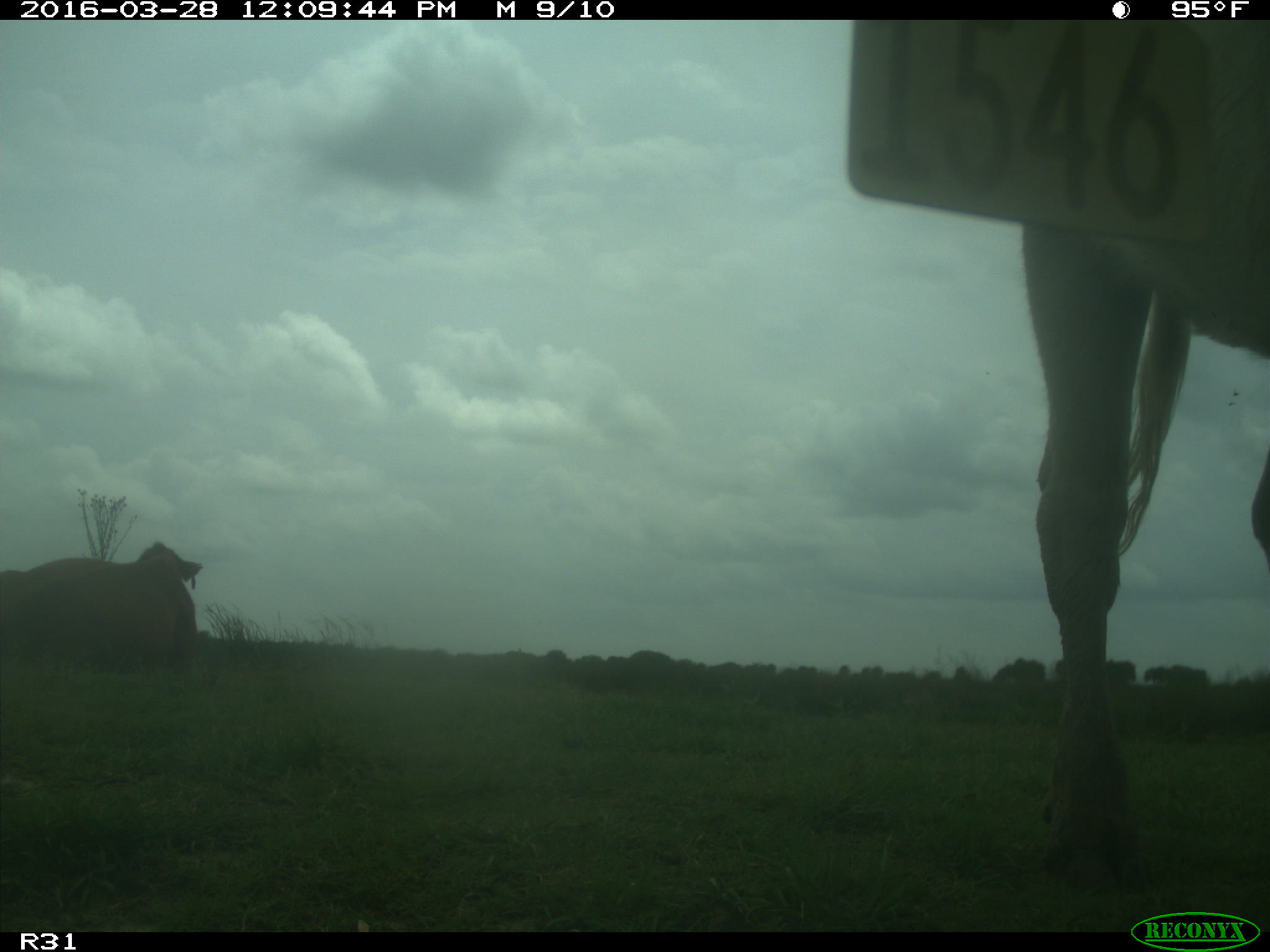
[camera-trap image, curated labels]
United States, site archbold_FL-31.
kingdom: Animalia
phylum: Chordata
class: Mammalia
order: Artiodactyla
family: Bovidae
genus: Bos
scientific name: Bos taurus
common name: domestic cow